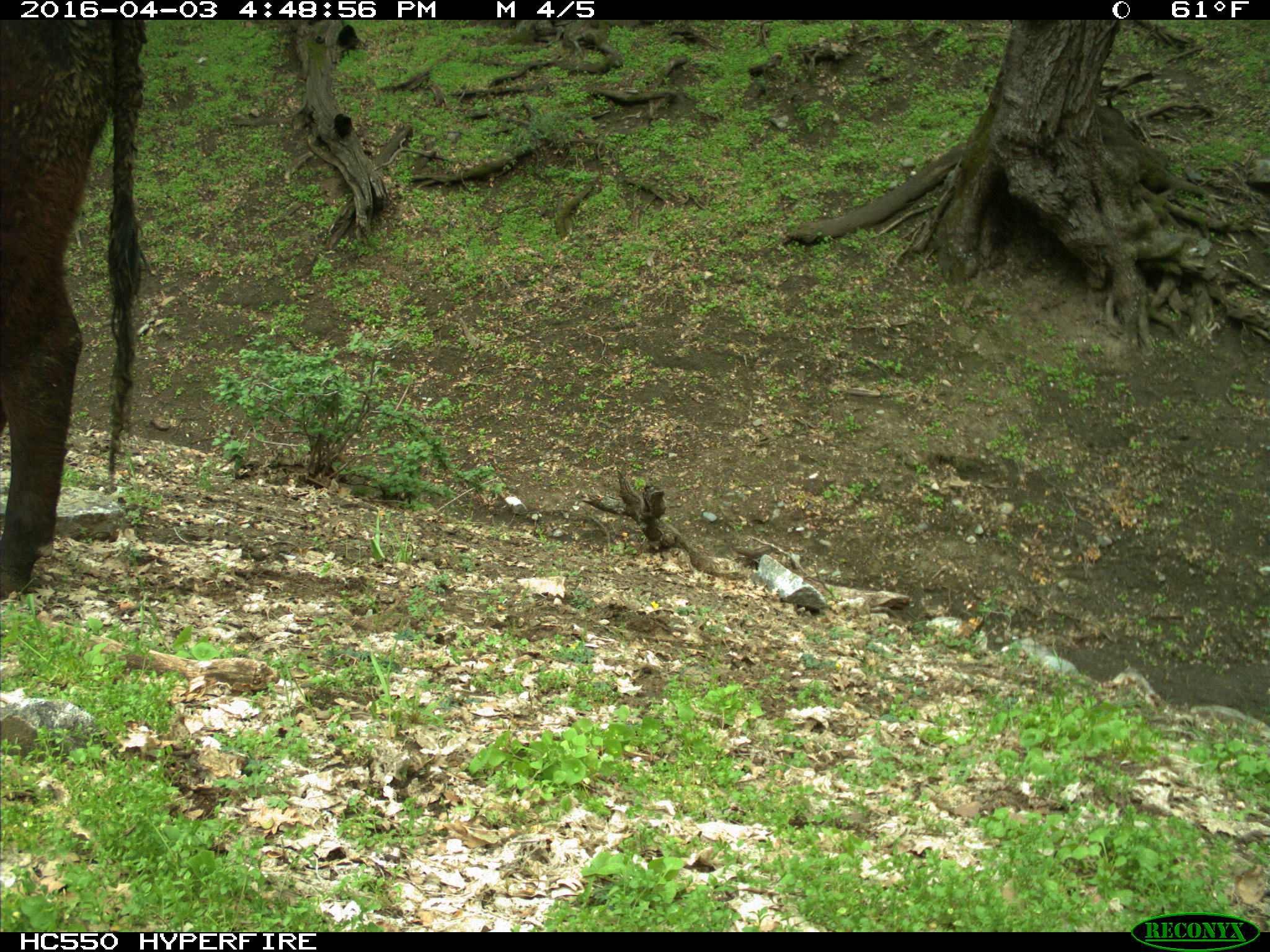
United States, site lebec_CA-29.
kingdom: Animalia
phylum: Chordata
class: Mammalia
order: Artiodactyla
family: Bovidae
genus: Bos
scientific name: Bos taurus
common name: domestic cow